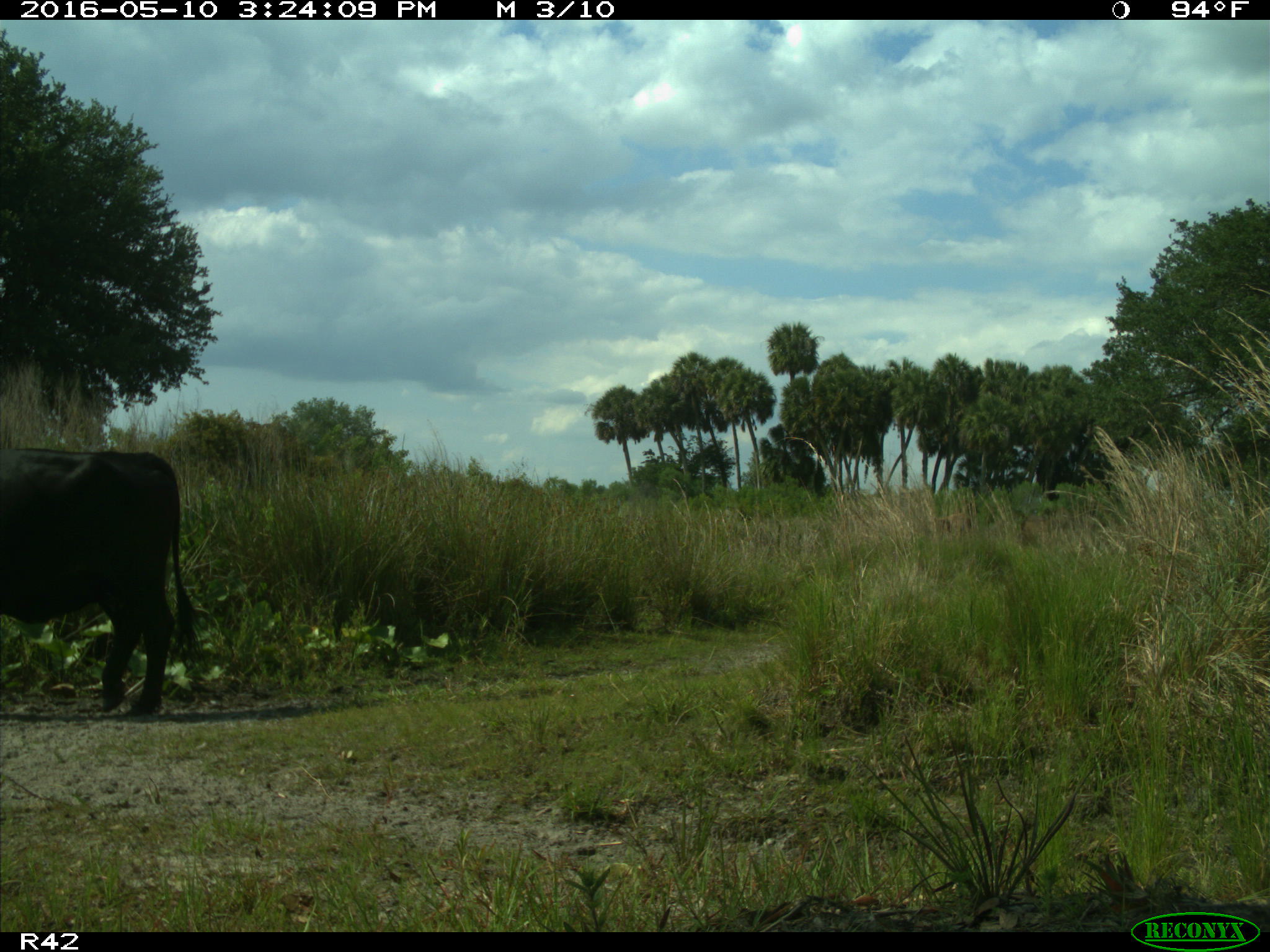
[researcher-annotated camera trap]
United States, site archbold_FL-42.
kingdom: Animalia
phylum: Chordata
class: Mammalia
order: Artiodactyla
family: Bovidae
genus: Bos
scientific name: Bos taurus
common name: domestic cow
Bos taurus (domestic cow).